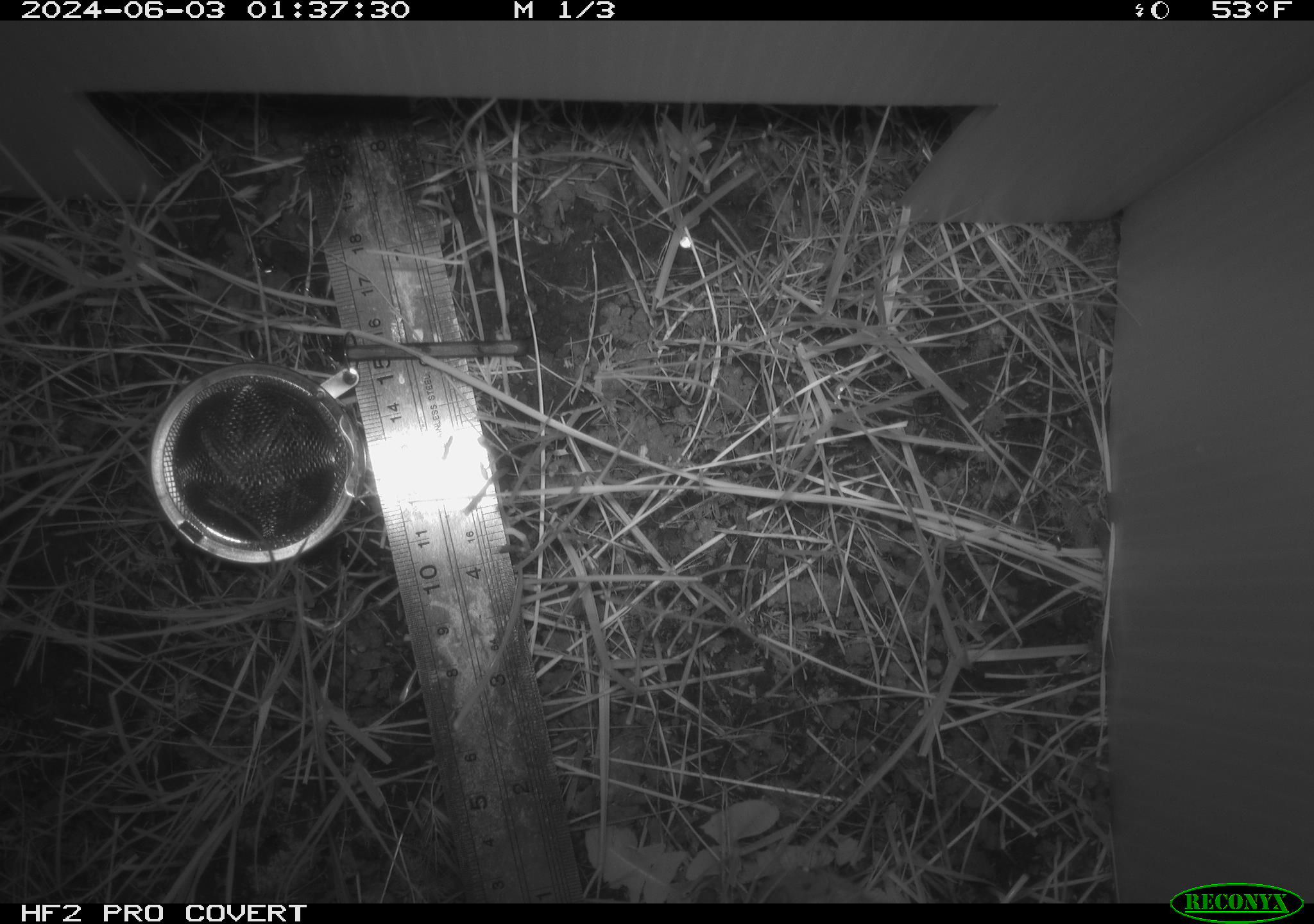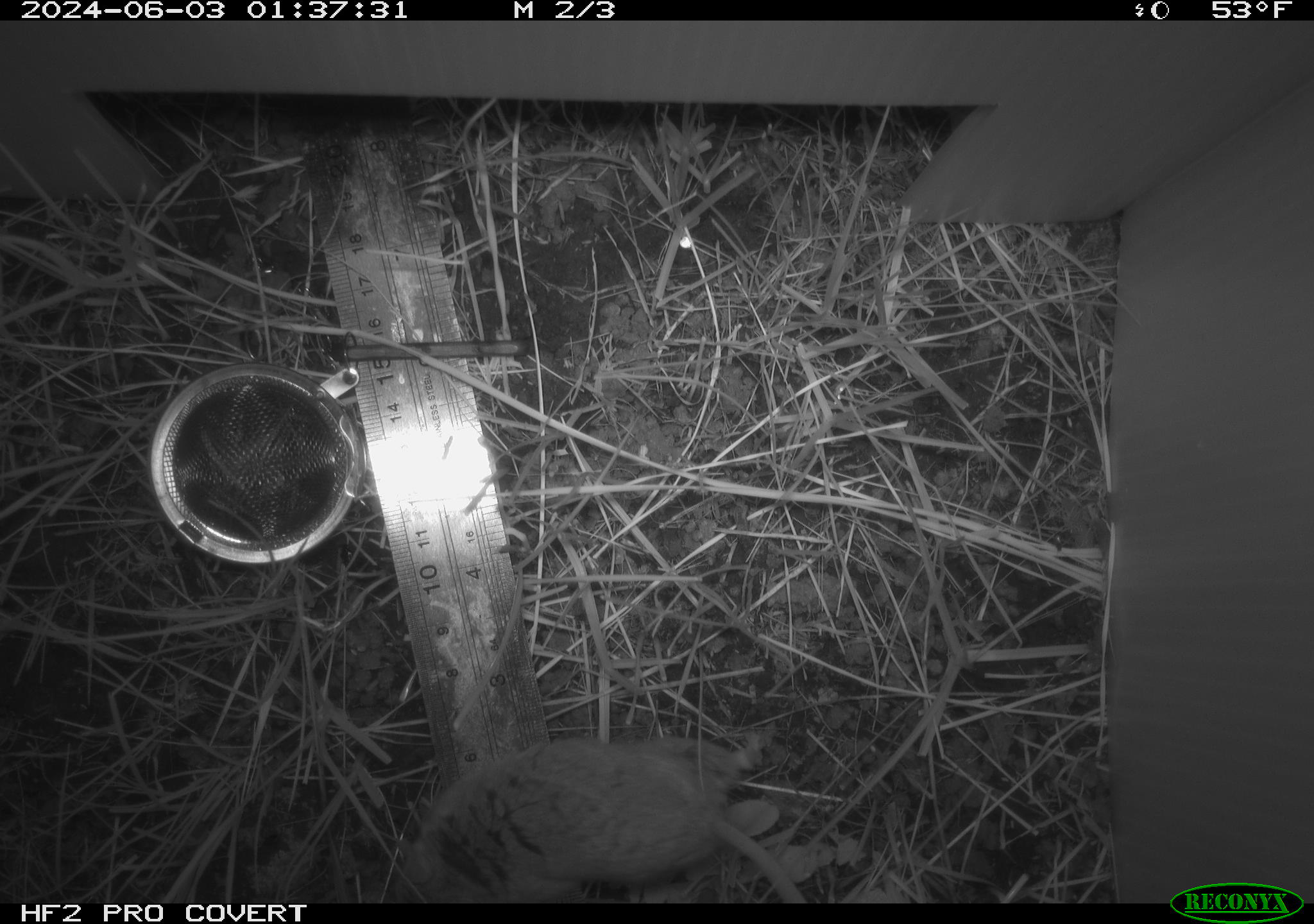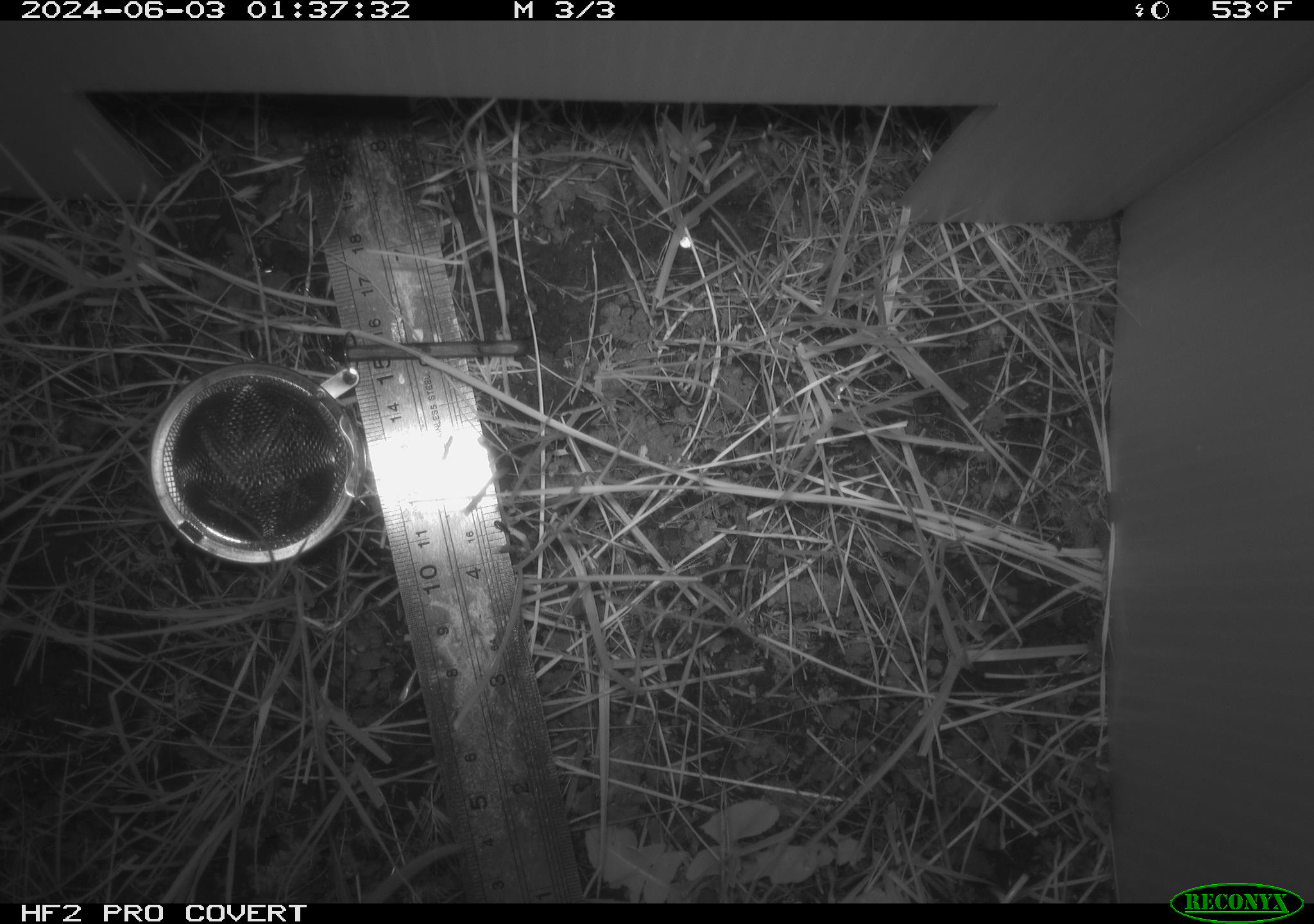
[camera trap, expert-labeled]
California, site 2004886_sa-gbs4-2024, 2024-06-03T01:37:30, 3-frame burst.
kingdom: Animalia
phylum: Chordata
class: Mammalia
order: Rodentia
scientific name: Rodentia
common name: mouse species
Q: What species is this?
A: Mouse species (Rodentia).